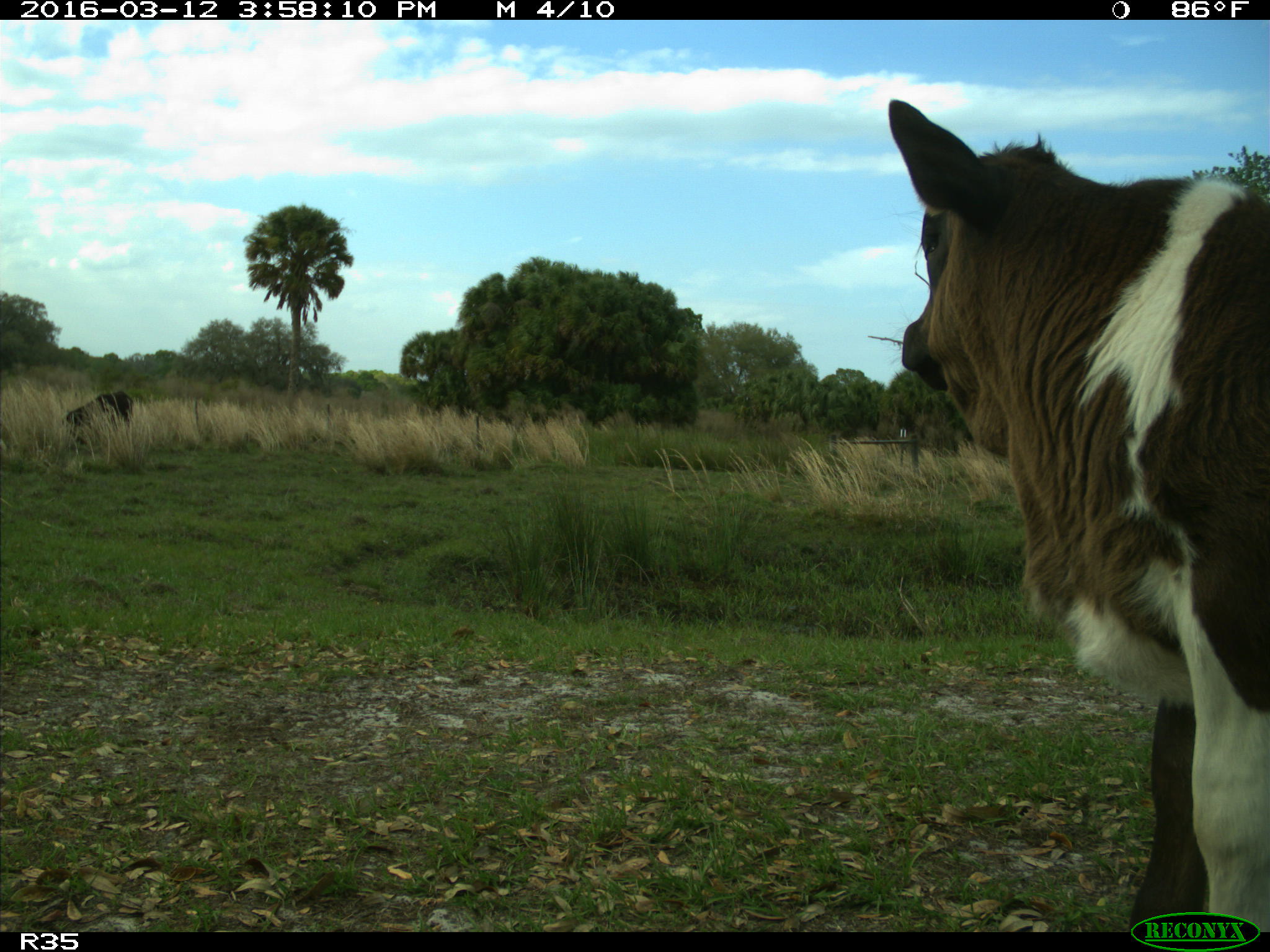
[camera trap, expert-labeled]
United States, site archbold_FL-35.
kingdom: Animalia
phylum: Chordata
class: Mammalia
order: Artiodactyla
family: Bovidae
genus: Bos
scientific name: Bos taurus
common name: domestic cow